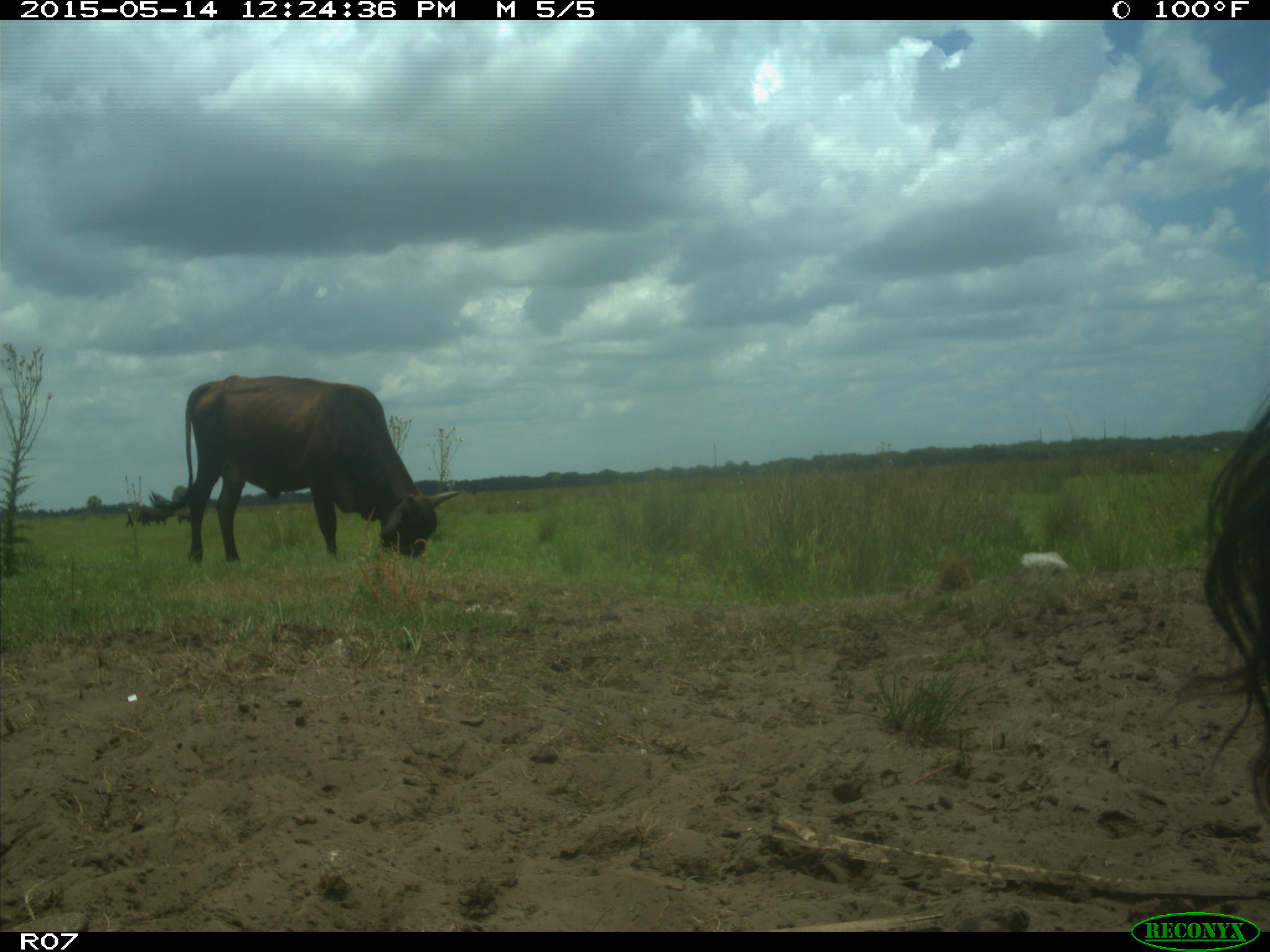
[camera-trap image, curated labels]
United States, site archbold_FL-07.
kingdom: Animalia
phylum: Chordata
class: Mammalia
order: Artiodactyla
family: Bovidae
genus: Bos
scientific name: Bos taurus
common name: domestic cow